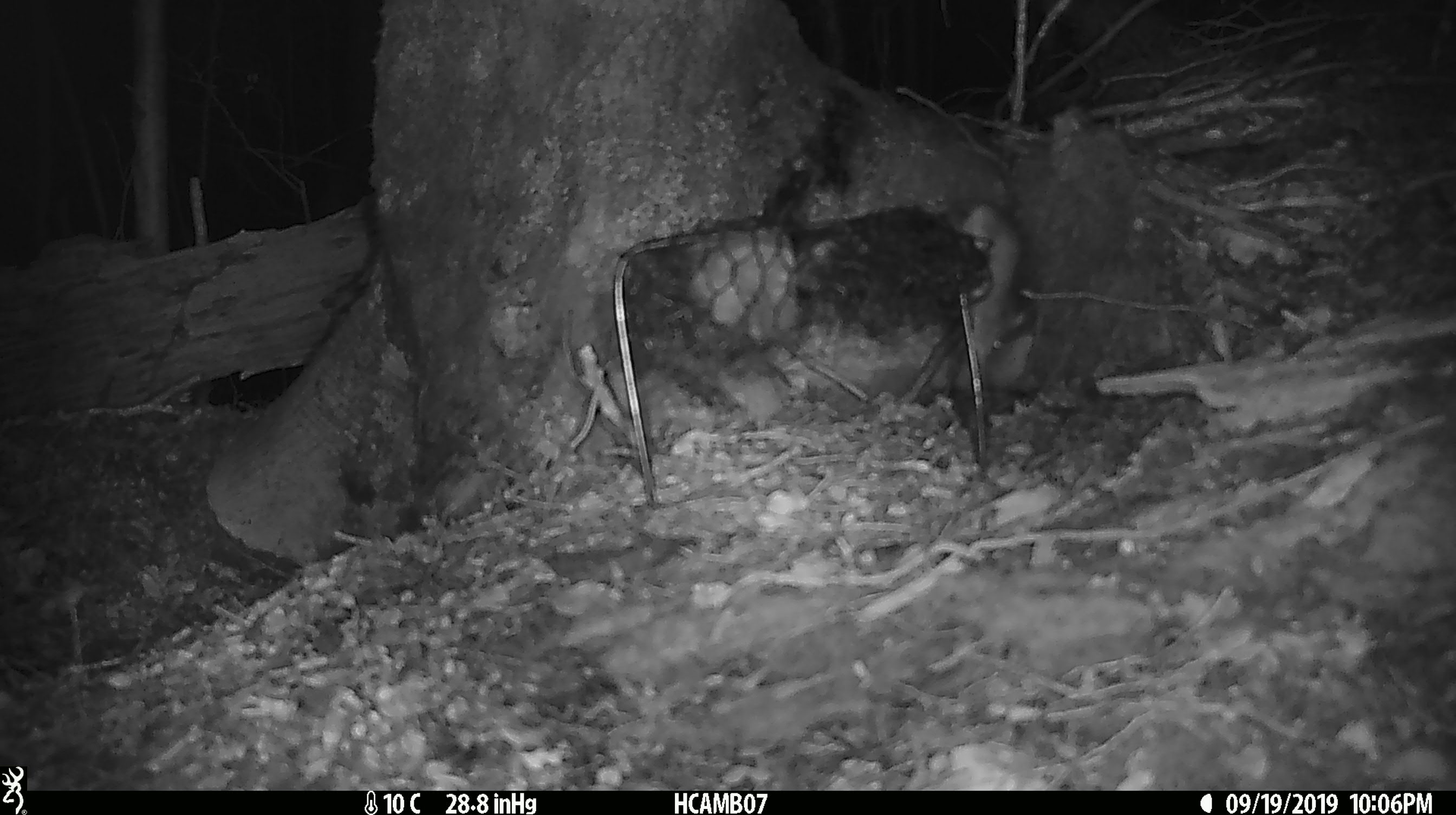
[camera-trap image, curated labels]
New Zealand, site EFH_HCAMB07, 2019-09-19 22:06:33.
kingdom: Animalia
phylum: Chordata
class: Mammalia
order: Rodentia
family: Muridae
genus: Mus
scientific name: Mus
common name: mouse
Mouse (Mus).